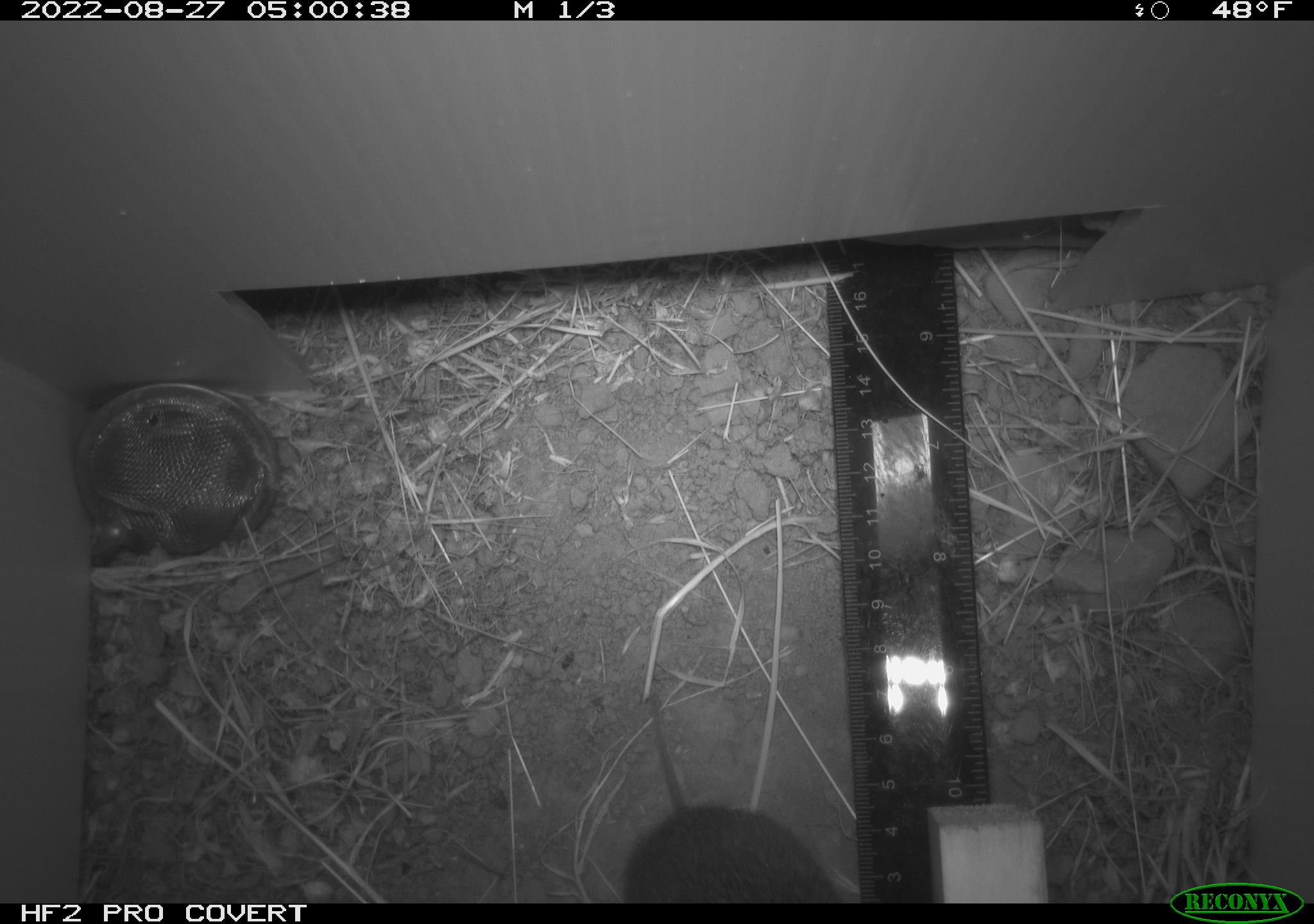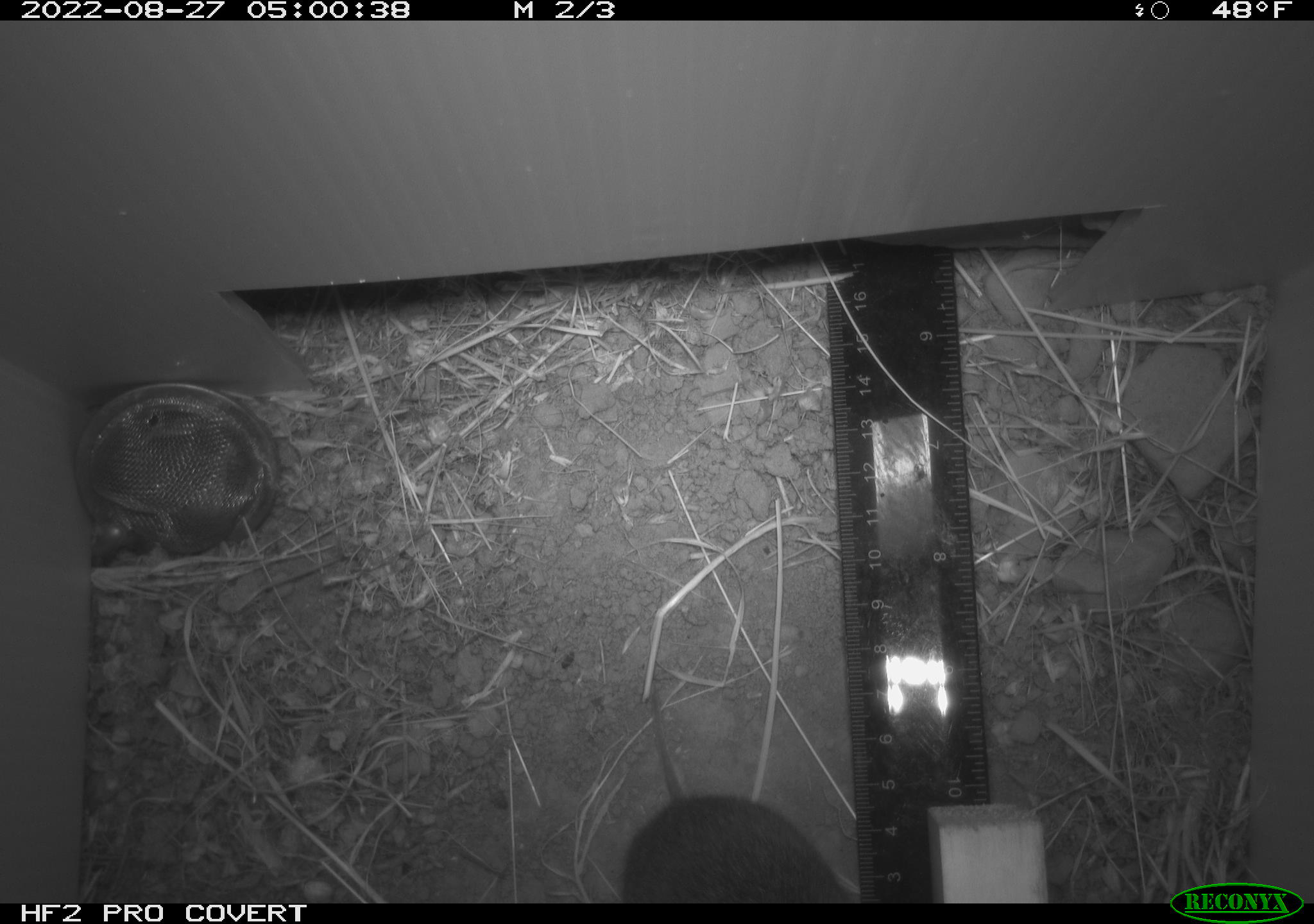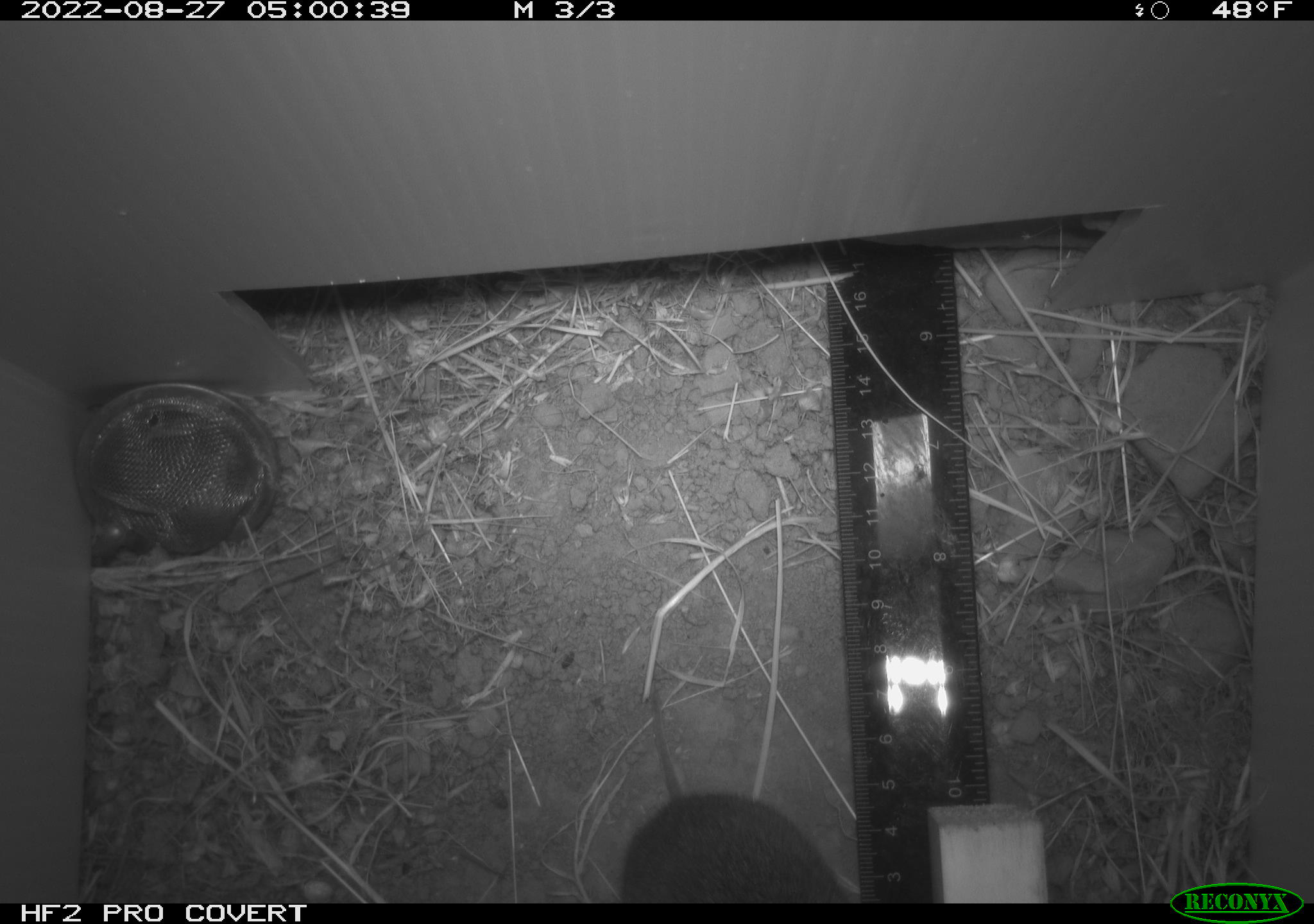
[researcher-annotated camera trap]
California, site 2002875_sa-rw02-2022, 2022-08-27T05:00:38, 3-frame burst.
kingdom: Animalia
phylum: Chordata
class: Mammalia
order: Rodentia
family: Cricetidae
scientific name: Arvicolinae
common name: voles, lemmings, and muskrats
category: arvicolinae subfamily